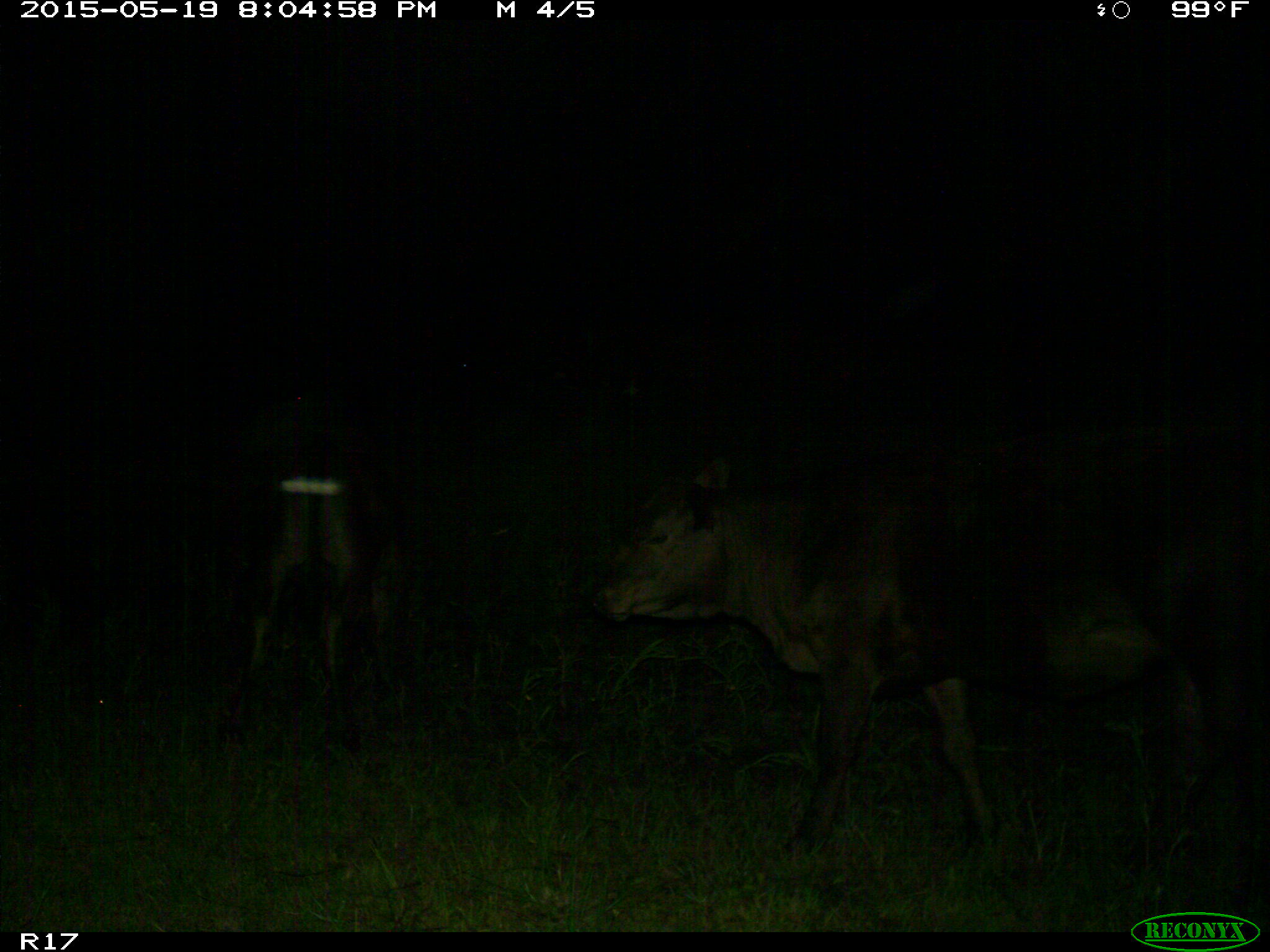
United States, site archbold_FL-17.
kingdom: Animalia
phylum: Chordata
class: Mammalia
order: Artiodactyla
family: Bovidae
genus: Bos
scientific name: Bos taurus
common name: domestic cow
Bos taurus (domestic cow).